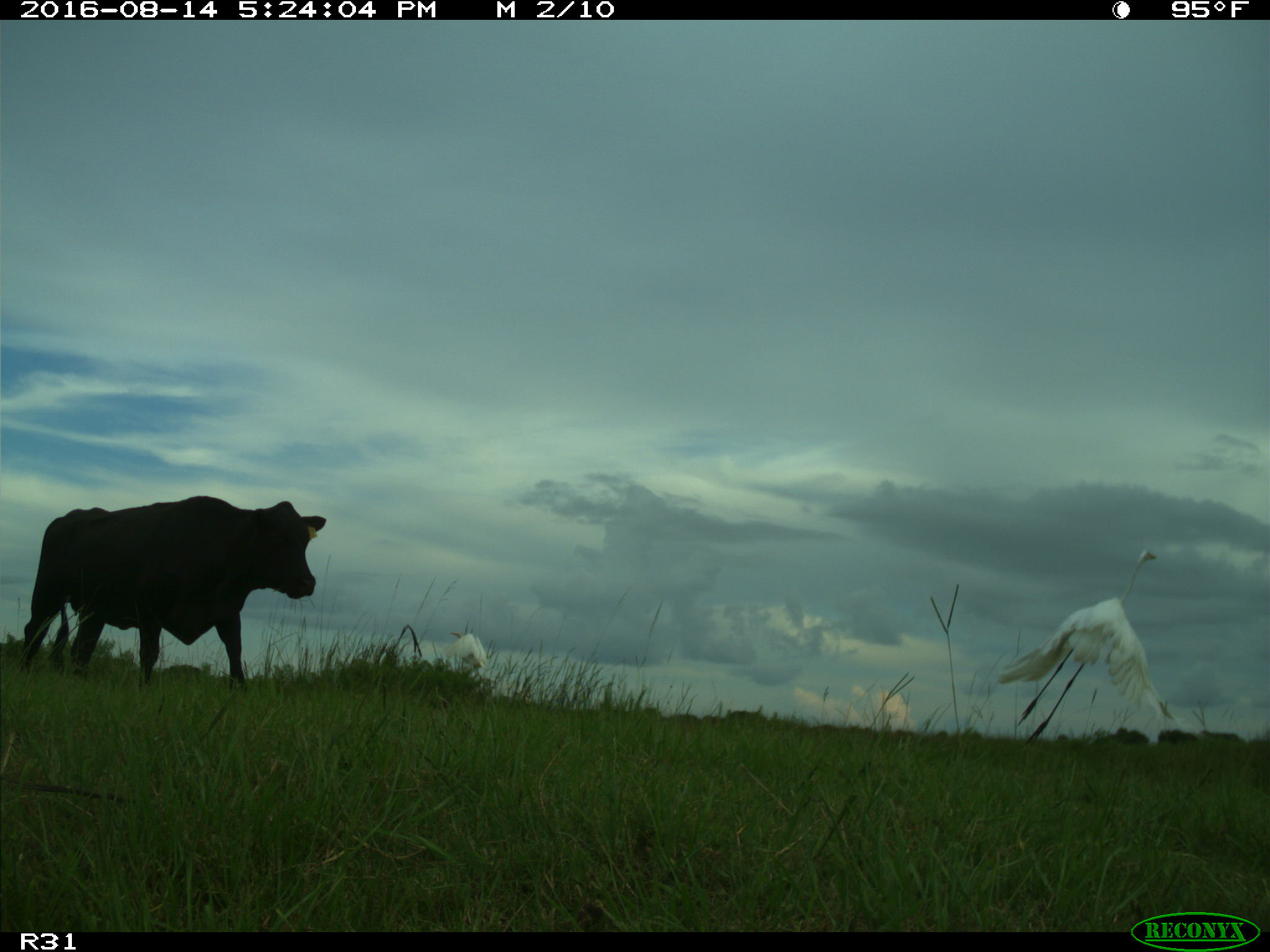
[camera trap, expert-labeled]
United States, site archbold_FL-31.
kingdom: Animalia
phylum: Chordata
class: Mammalia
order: Artiodactyla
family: Bovidae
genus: Bos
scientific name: Bos taurus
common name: domestic cow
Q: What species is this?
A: Bos taurus (domestic cow).